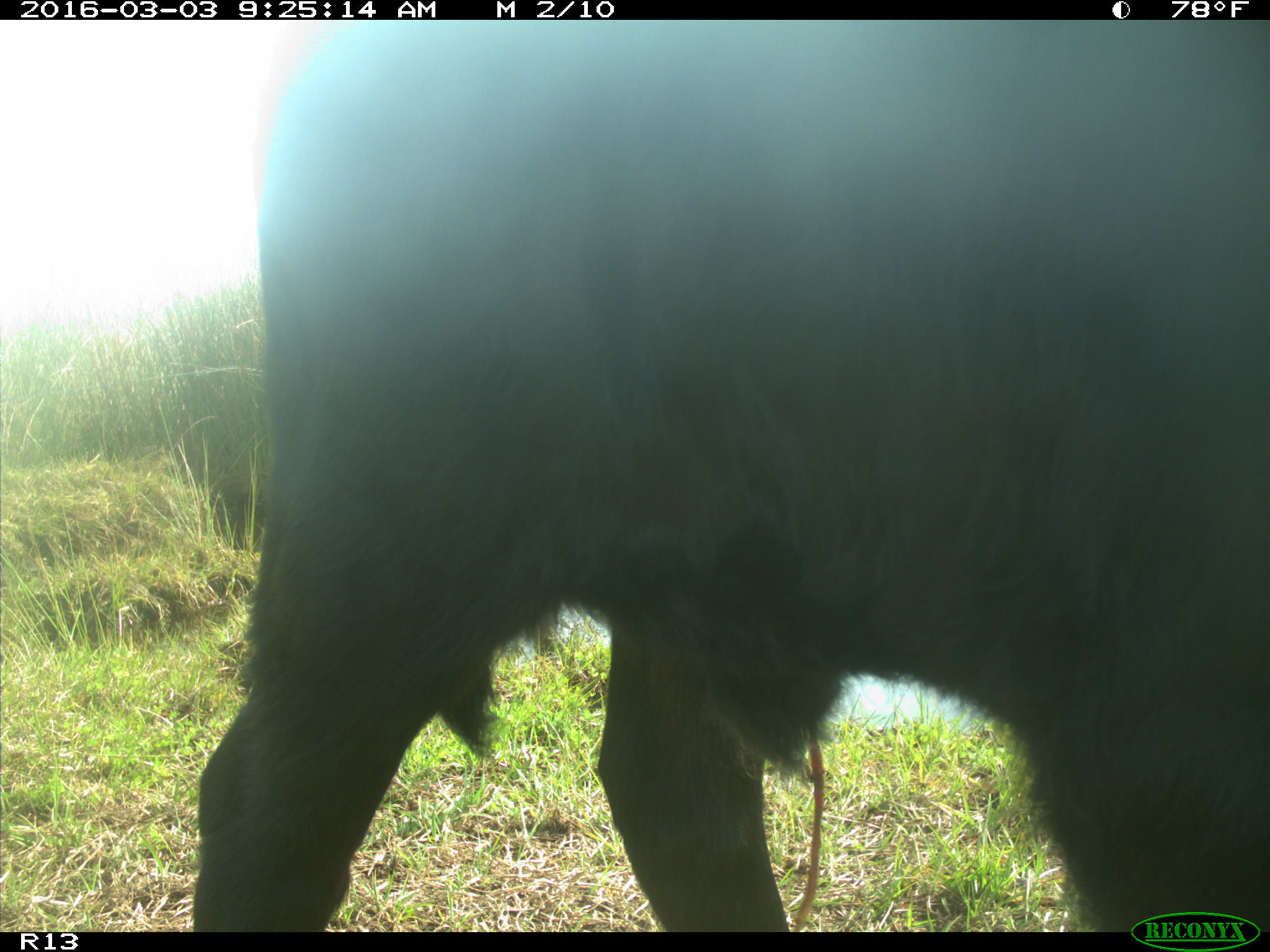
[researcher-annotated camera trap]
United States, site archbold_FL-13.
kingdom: Animalia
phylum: Chordata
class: Mammalia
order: Artiodactyla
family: Bovidae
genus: Bos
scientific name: Bos taurus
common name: domestic cow